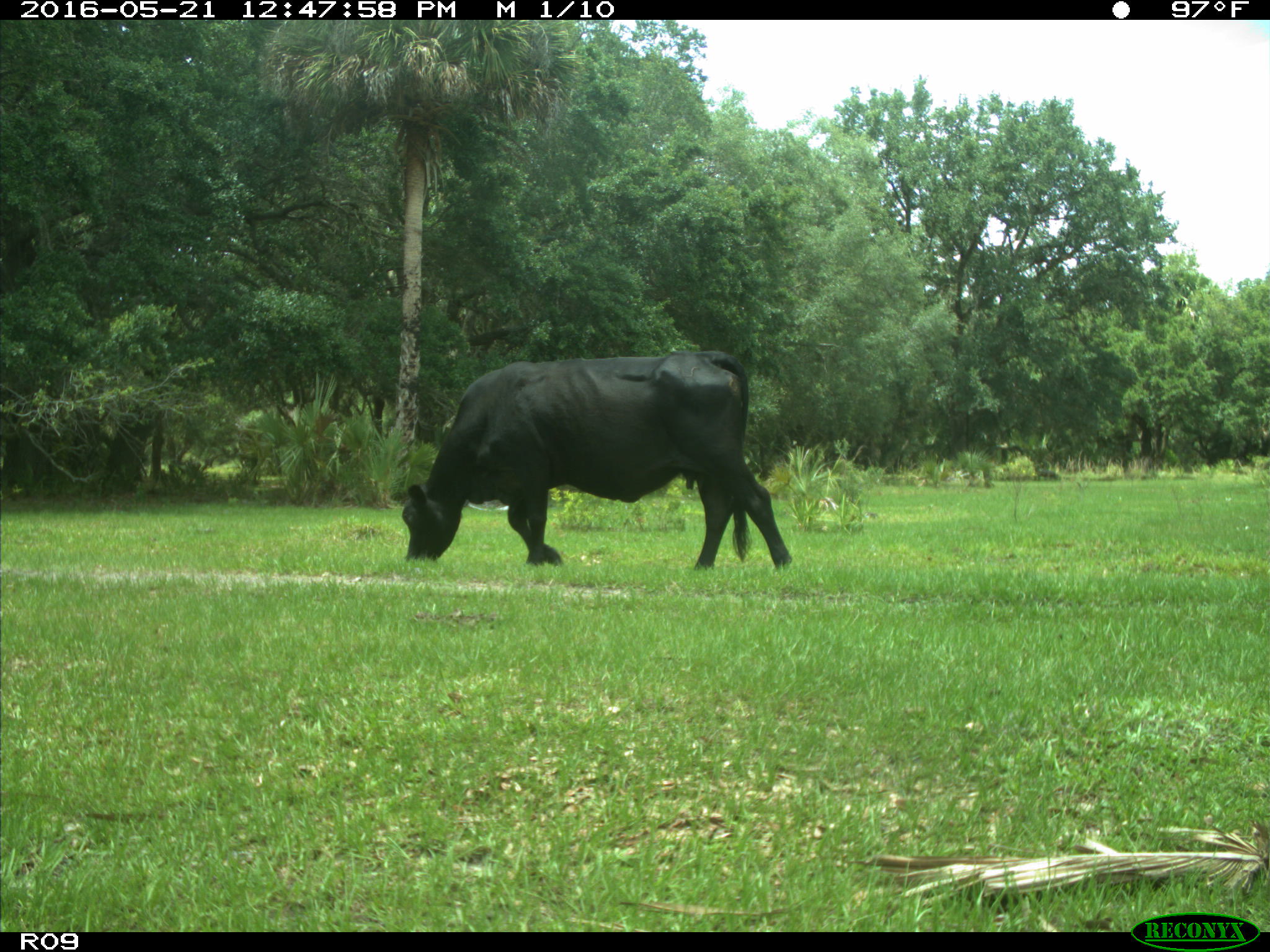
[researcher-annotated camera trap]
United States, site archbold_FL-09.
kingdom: Animalia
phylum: Chordata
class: Mammalia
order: Artiodactyla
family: Bovidae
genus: Bos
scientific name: Bos taurus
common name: domestic cow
Bos taurus (domestic cow).